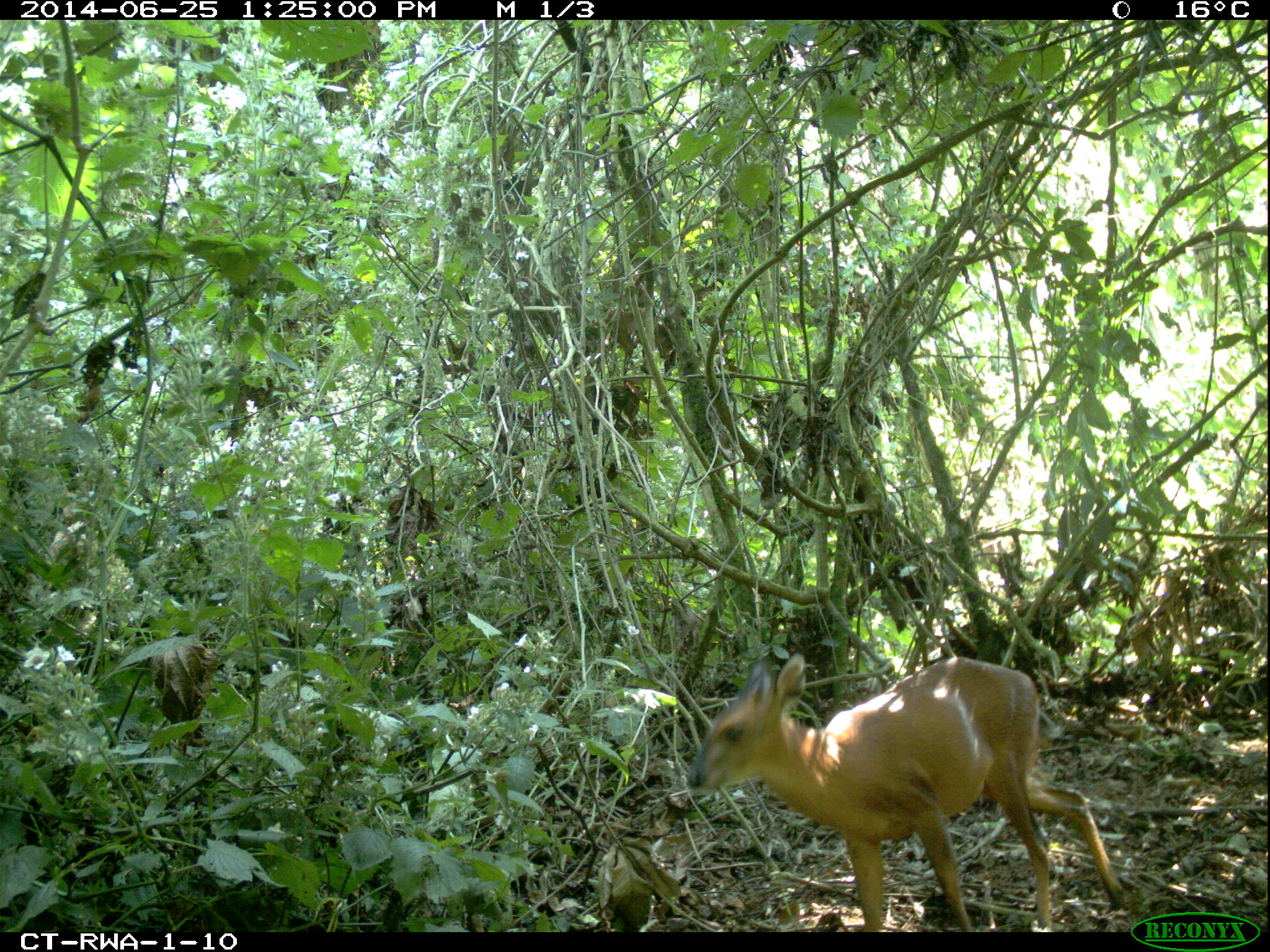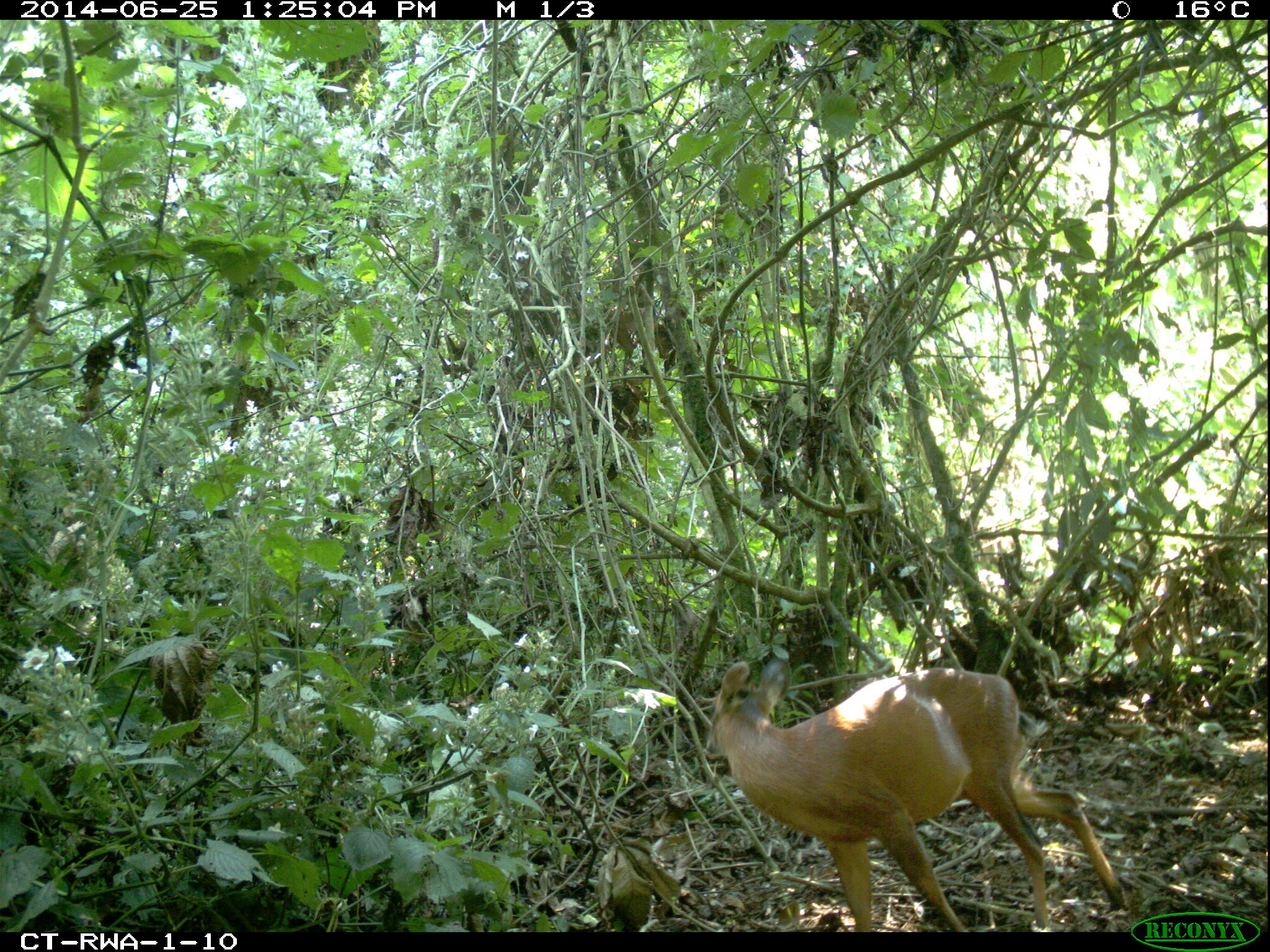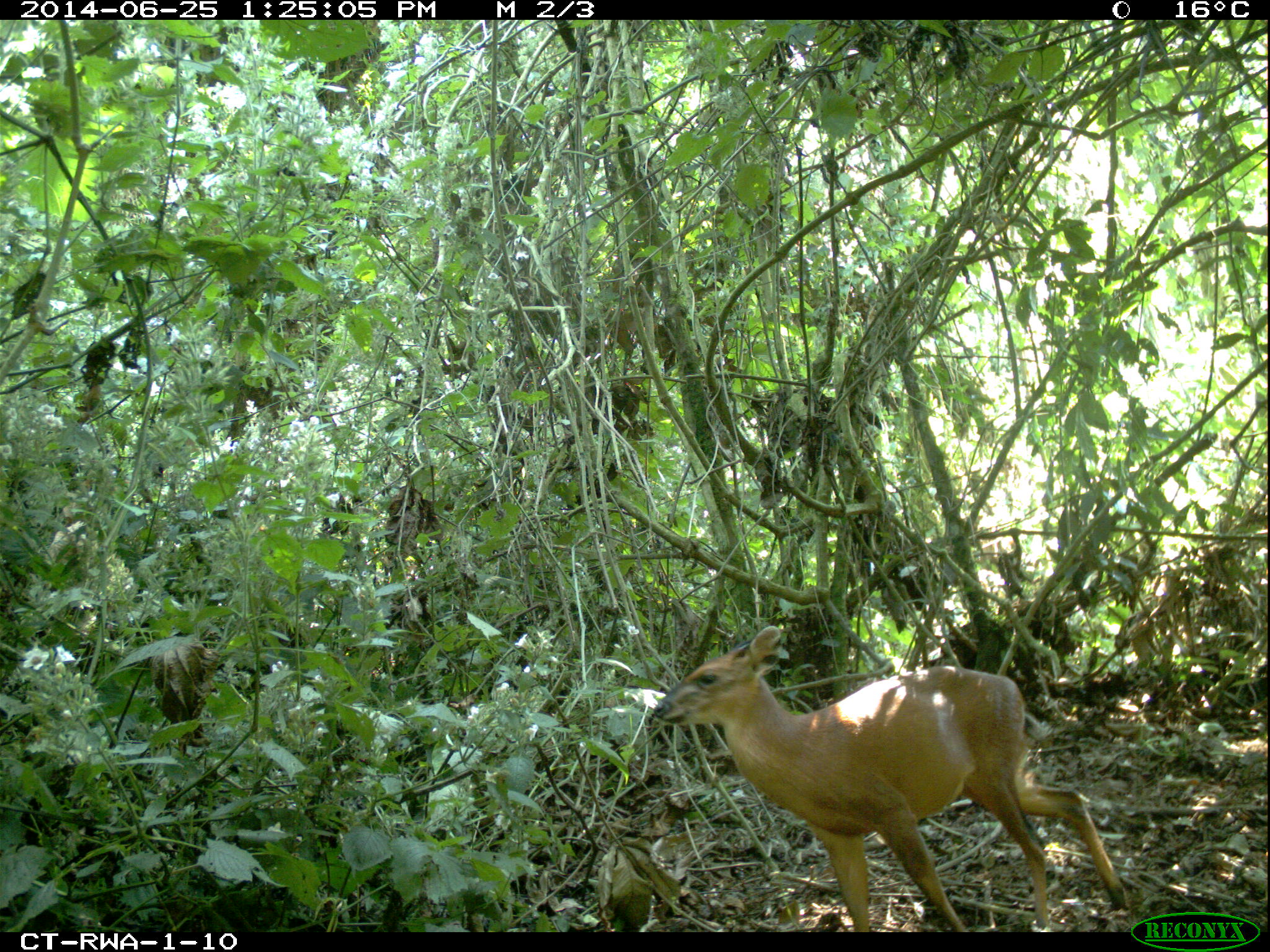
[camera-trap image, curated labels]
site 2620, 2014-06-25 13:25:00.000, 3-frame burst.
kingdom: Animalia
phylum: Chordata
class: Mammalia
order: Artiodactyla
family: Bovidae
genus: Cephalophus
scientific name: Cephalophus nigrifrons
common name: black-fronted duiker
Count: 1.